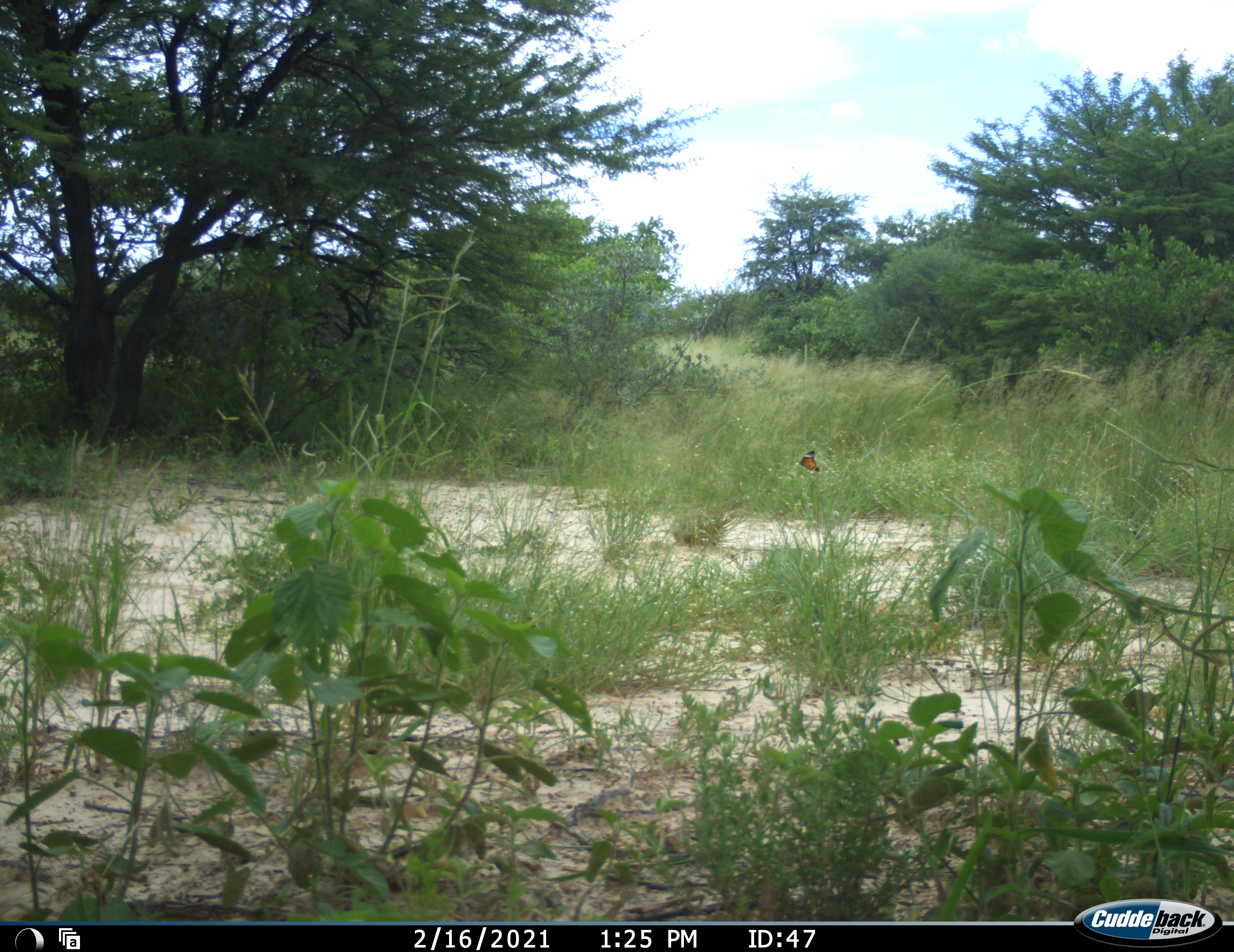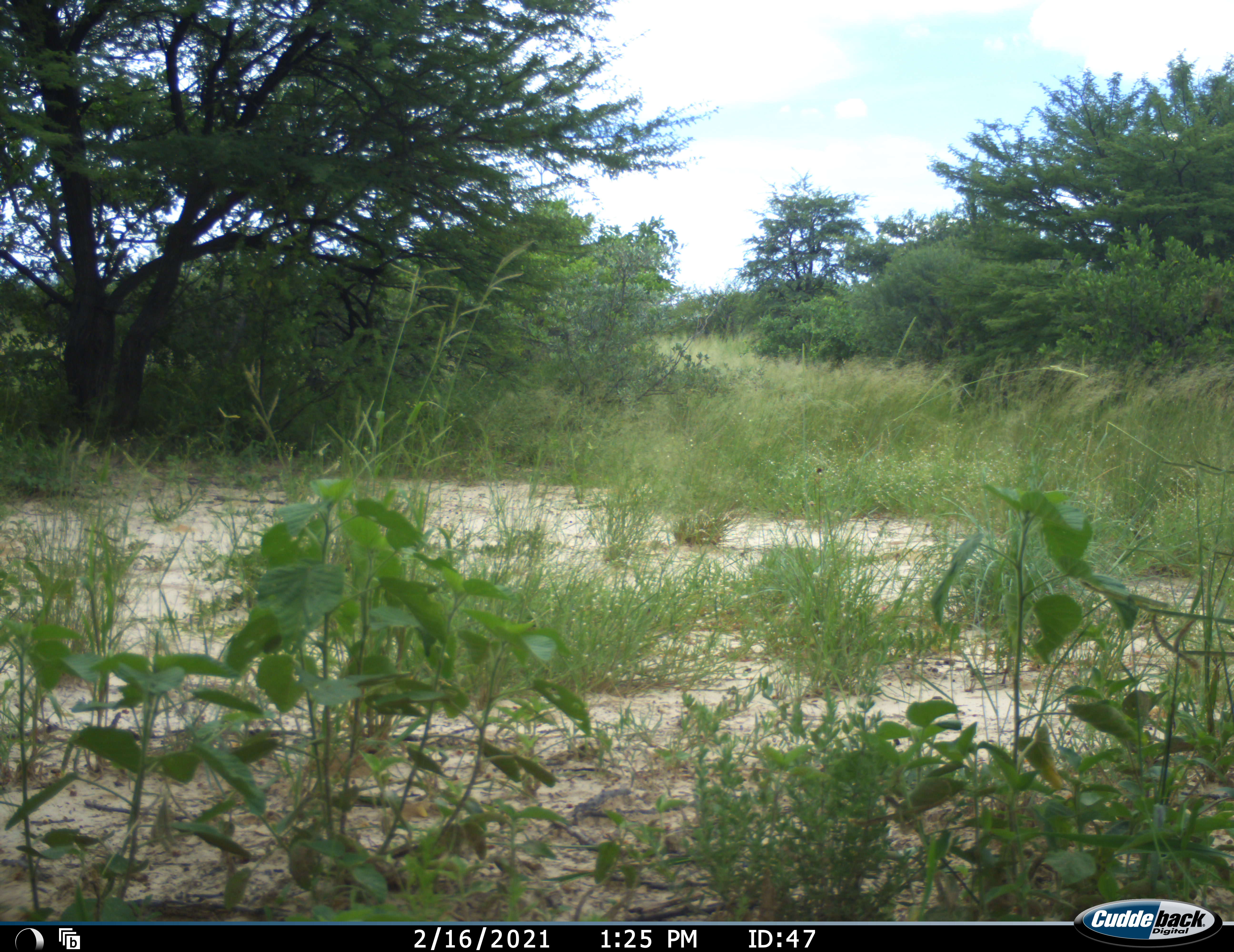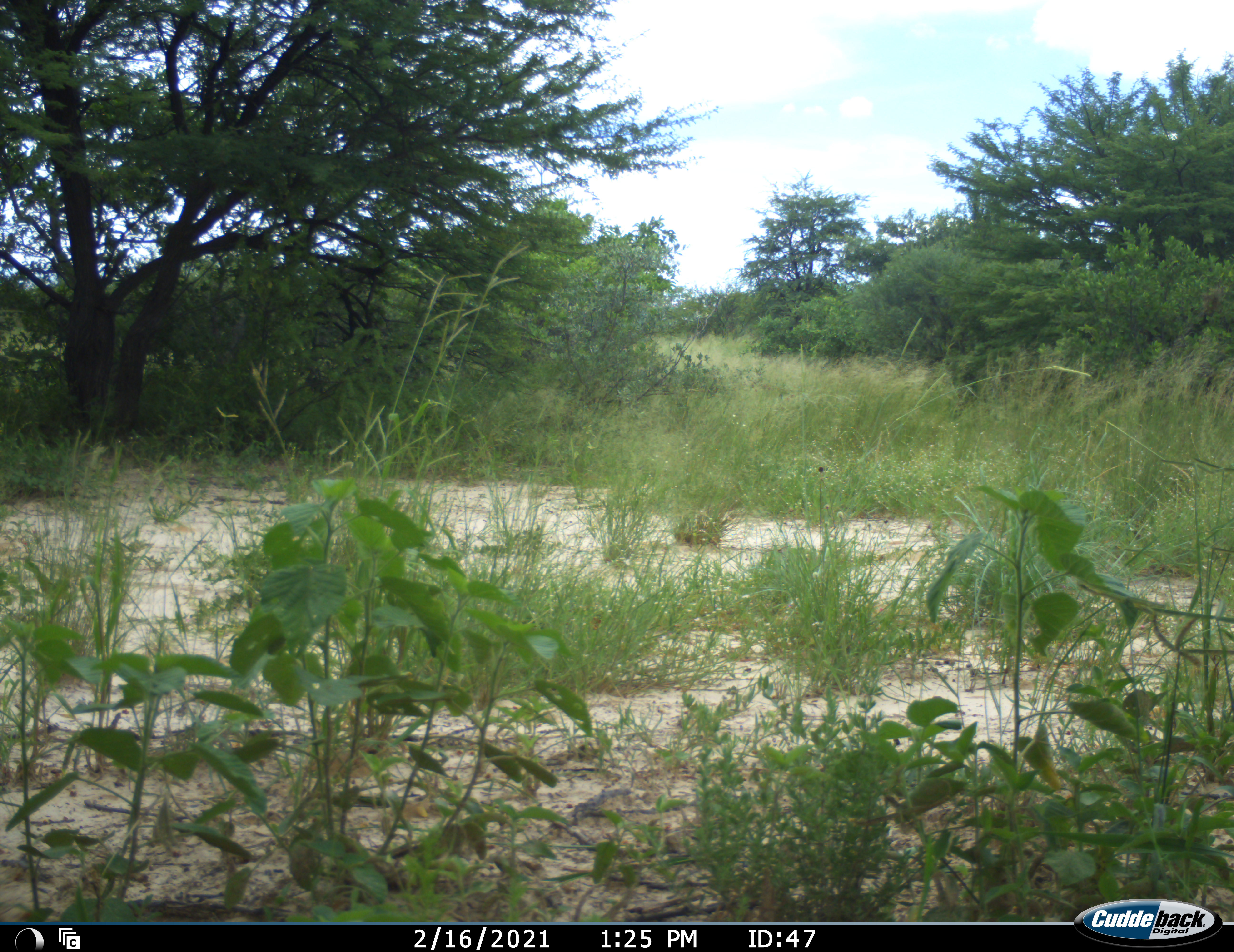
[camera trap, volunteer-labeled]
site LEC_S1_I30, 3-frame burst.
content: unidentified animal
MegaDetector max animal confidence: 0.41